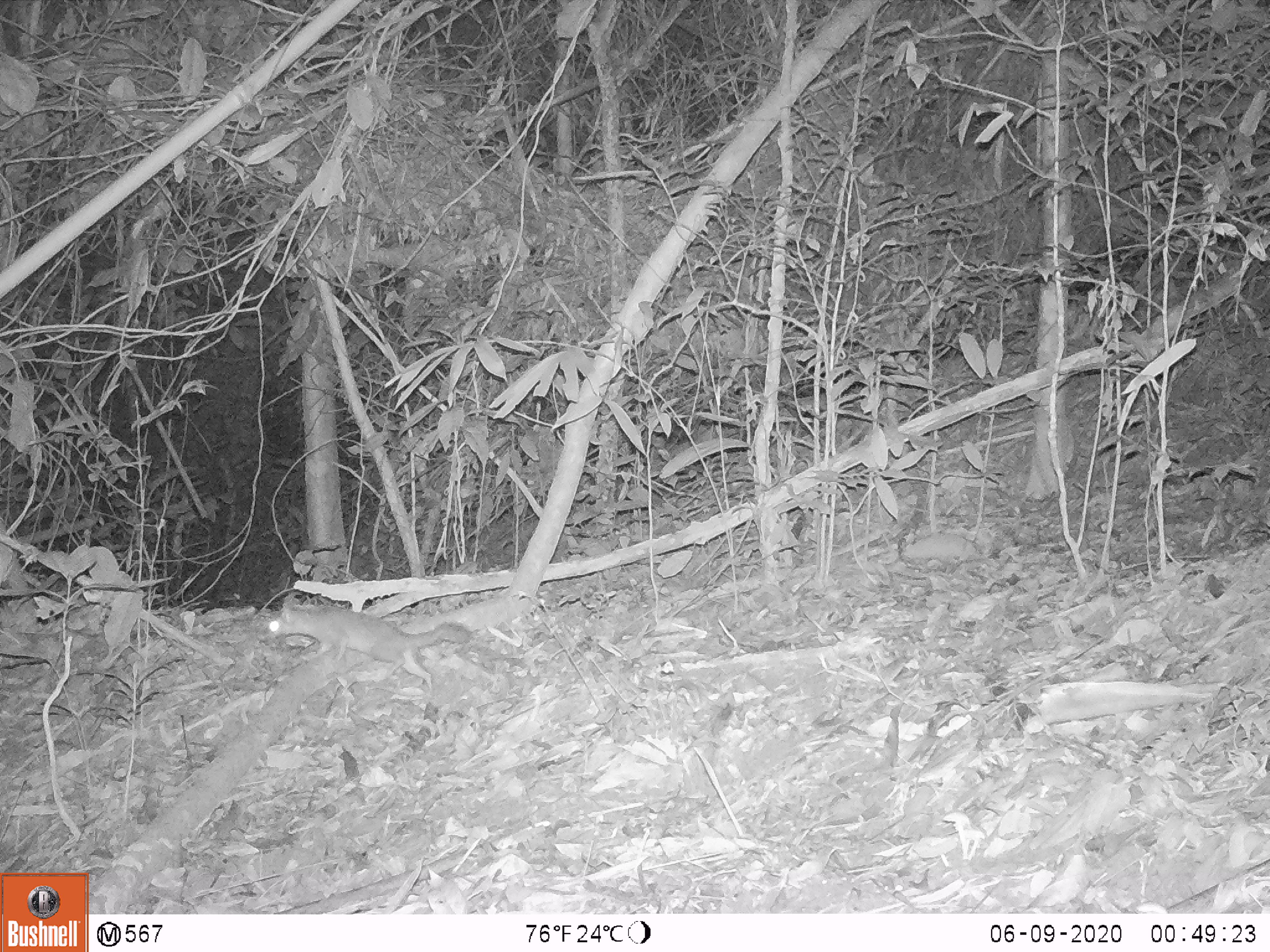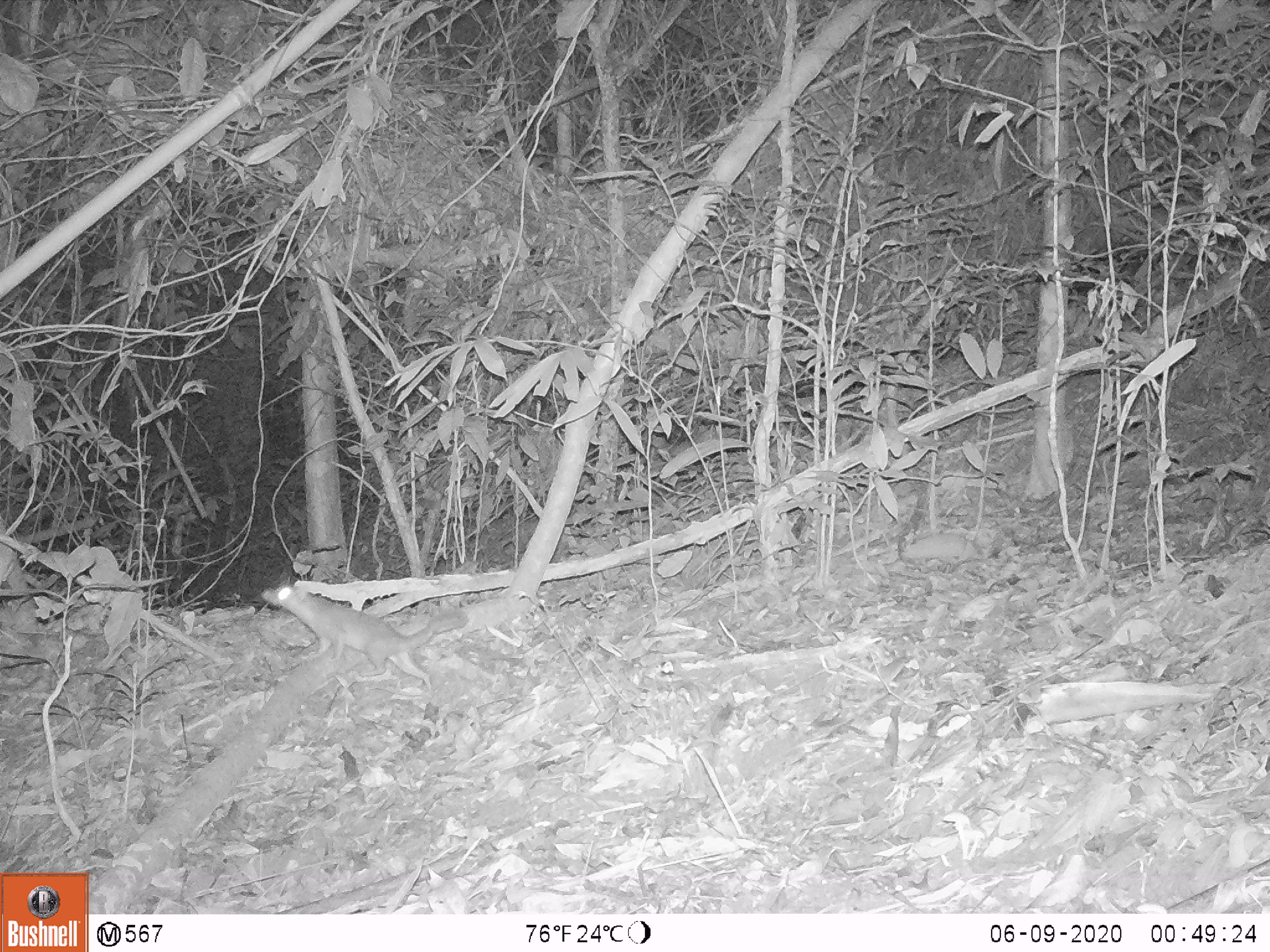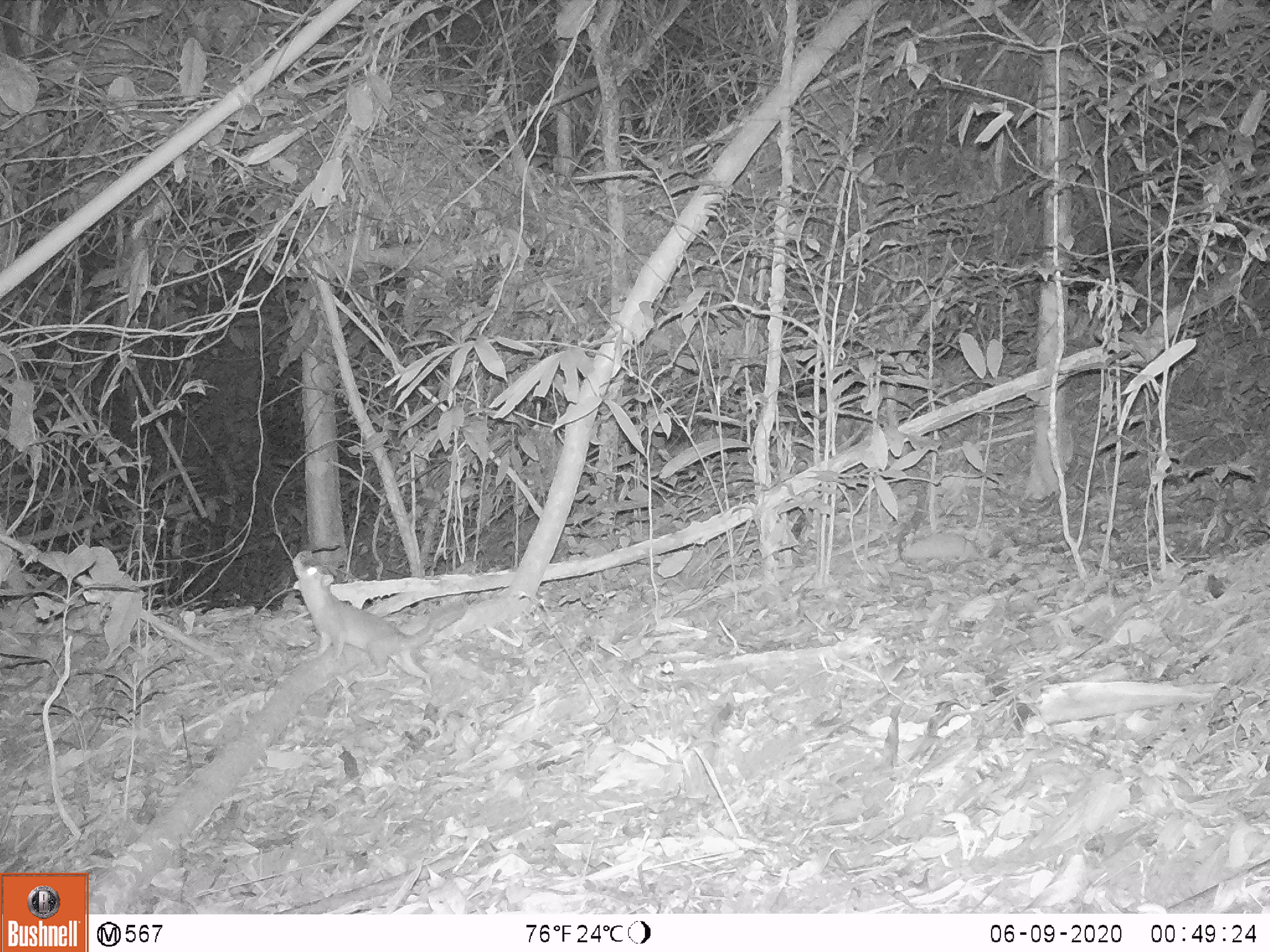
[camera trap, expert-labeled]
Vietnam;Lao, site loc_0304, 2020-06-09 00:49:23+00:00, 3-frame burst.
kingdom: Animalia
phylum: Chordata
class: Mammalia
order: Carnivora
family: Mustelidae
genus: Melogale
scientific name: Melogale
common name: ferret badger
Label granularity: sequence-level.